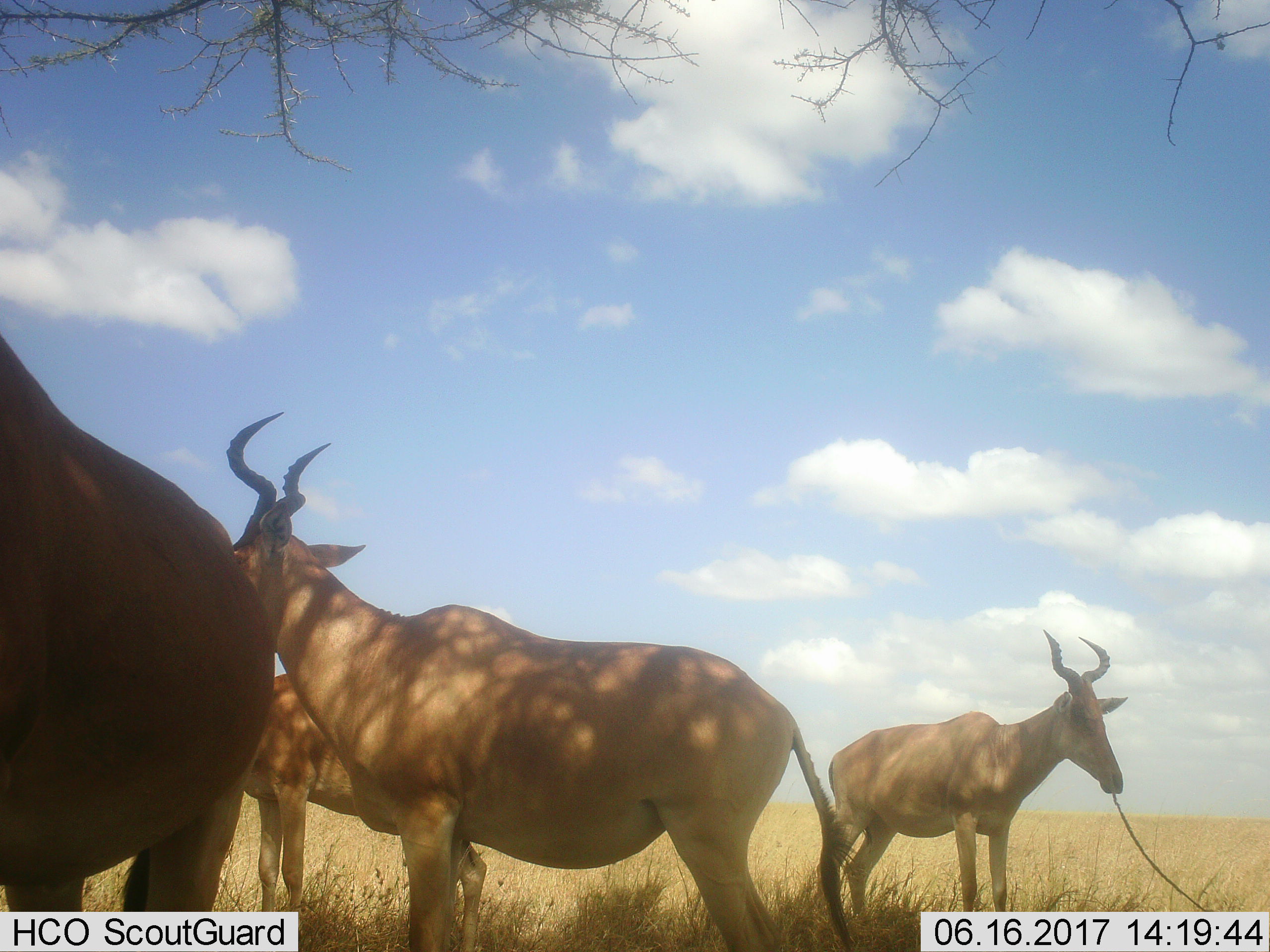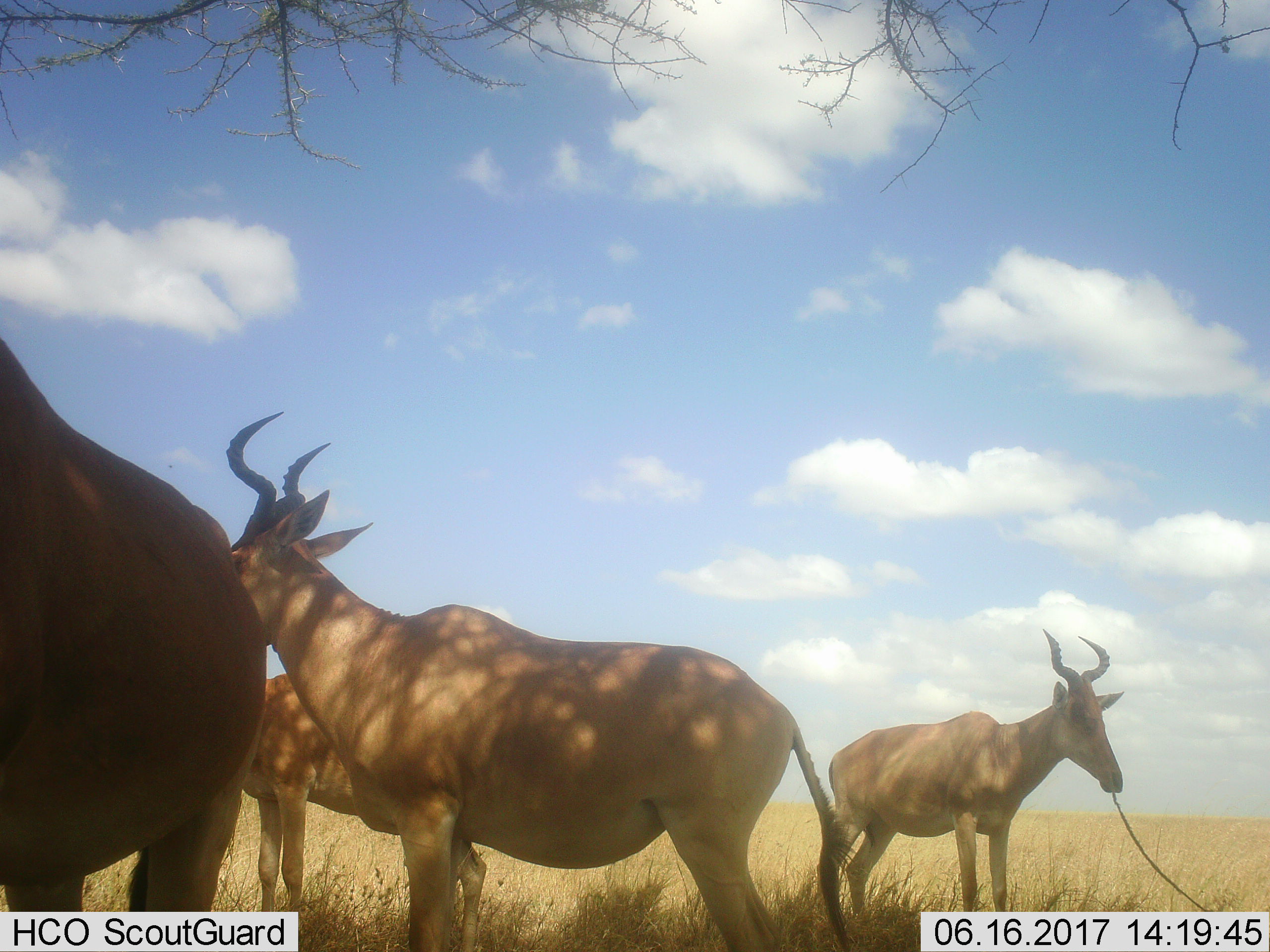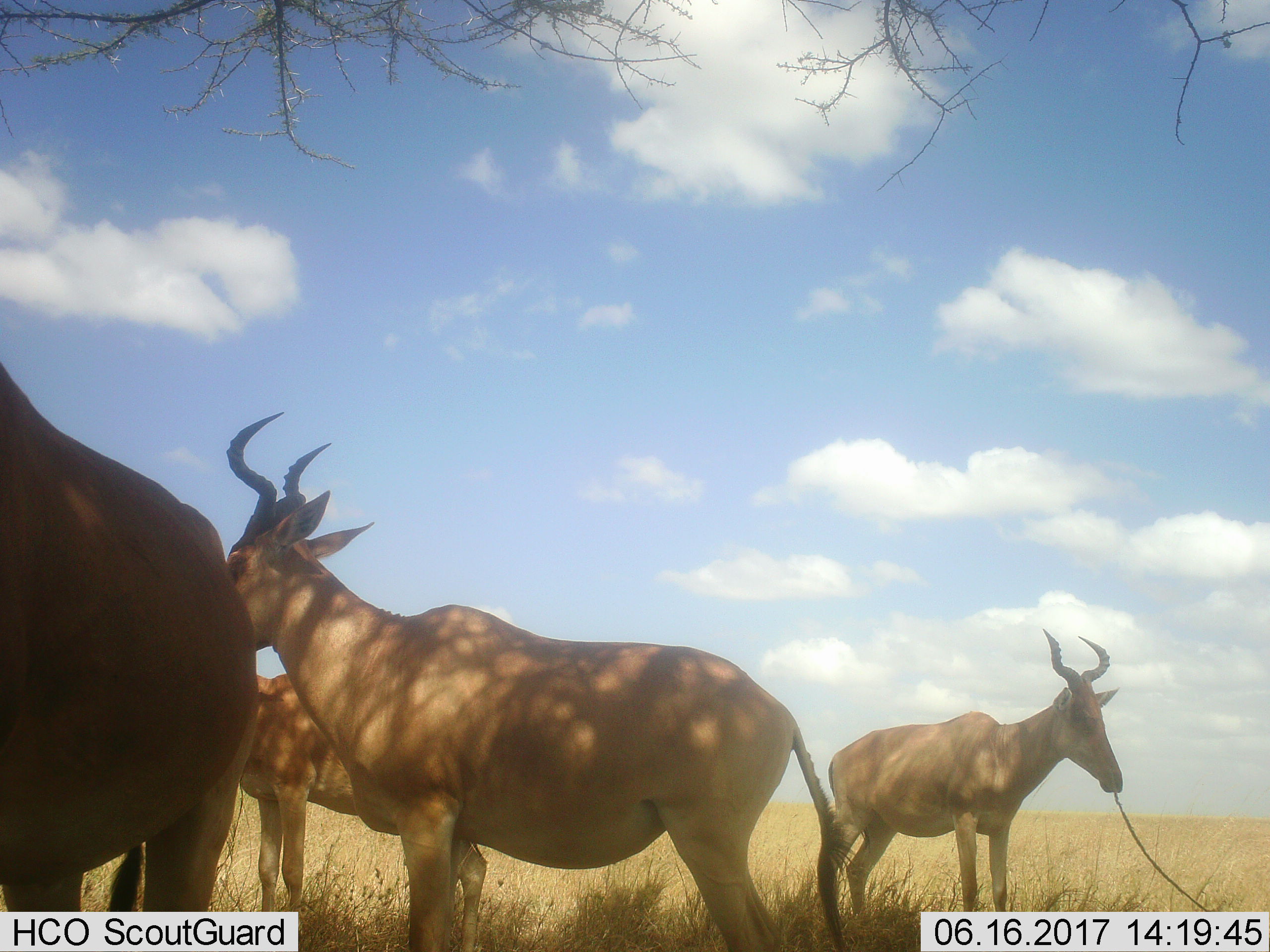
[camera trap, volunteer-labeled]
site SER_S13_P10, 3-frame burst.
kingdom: Animalia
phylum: Chordata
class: Mammalia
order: Artiodactyla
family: Bovidae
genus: Alcelaphus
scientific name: Alcelaphus buselaphus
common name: hartebeest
Hartebeest (Alcelaphus buselaphus), count 4. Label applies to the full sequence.